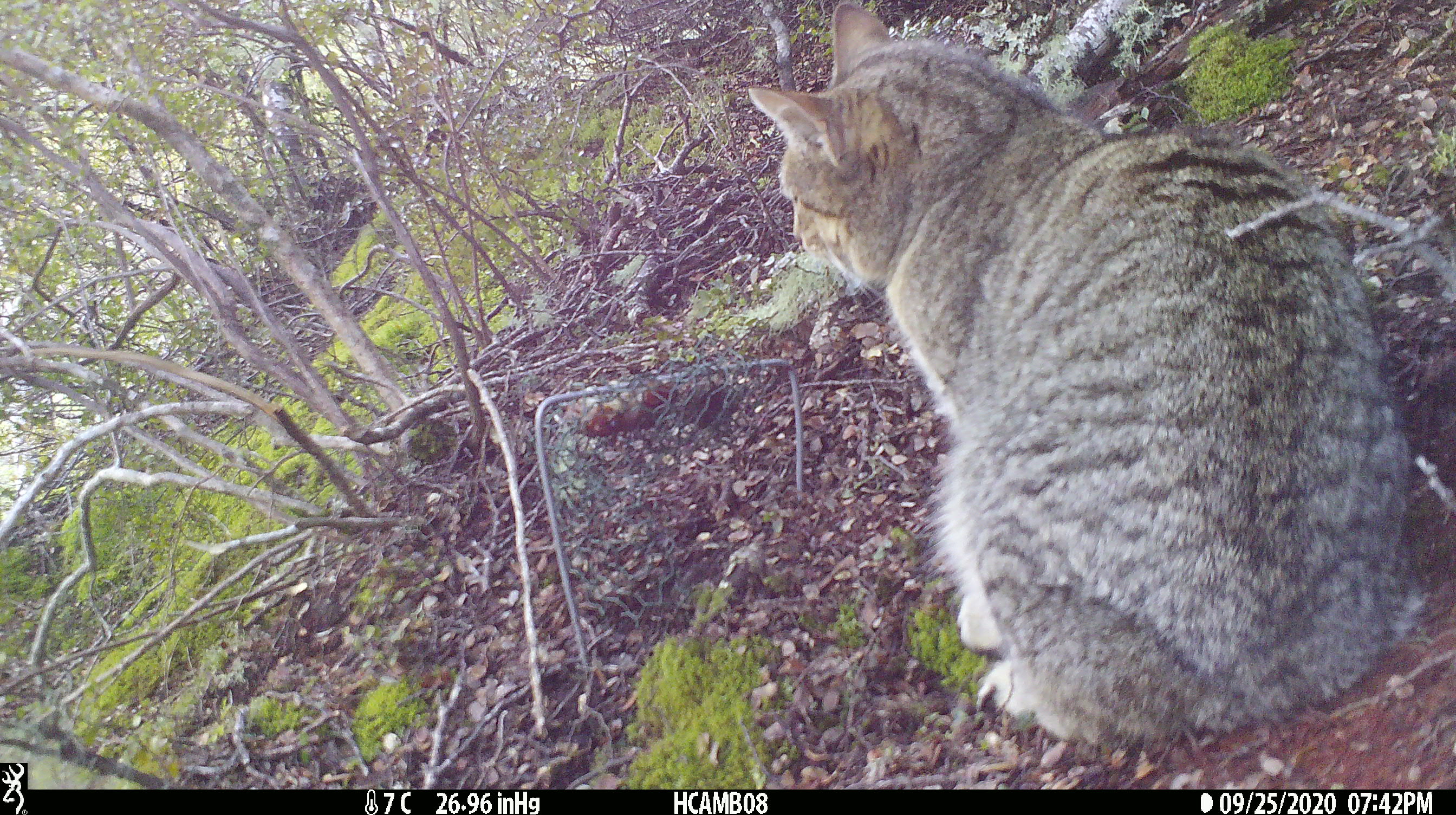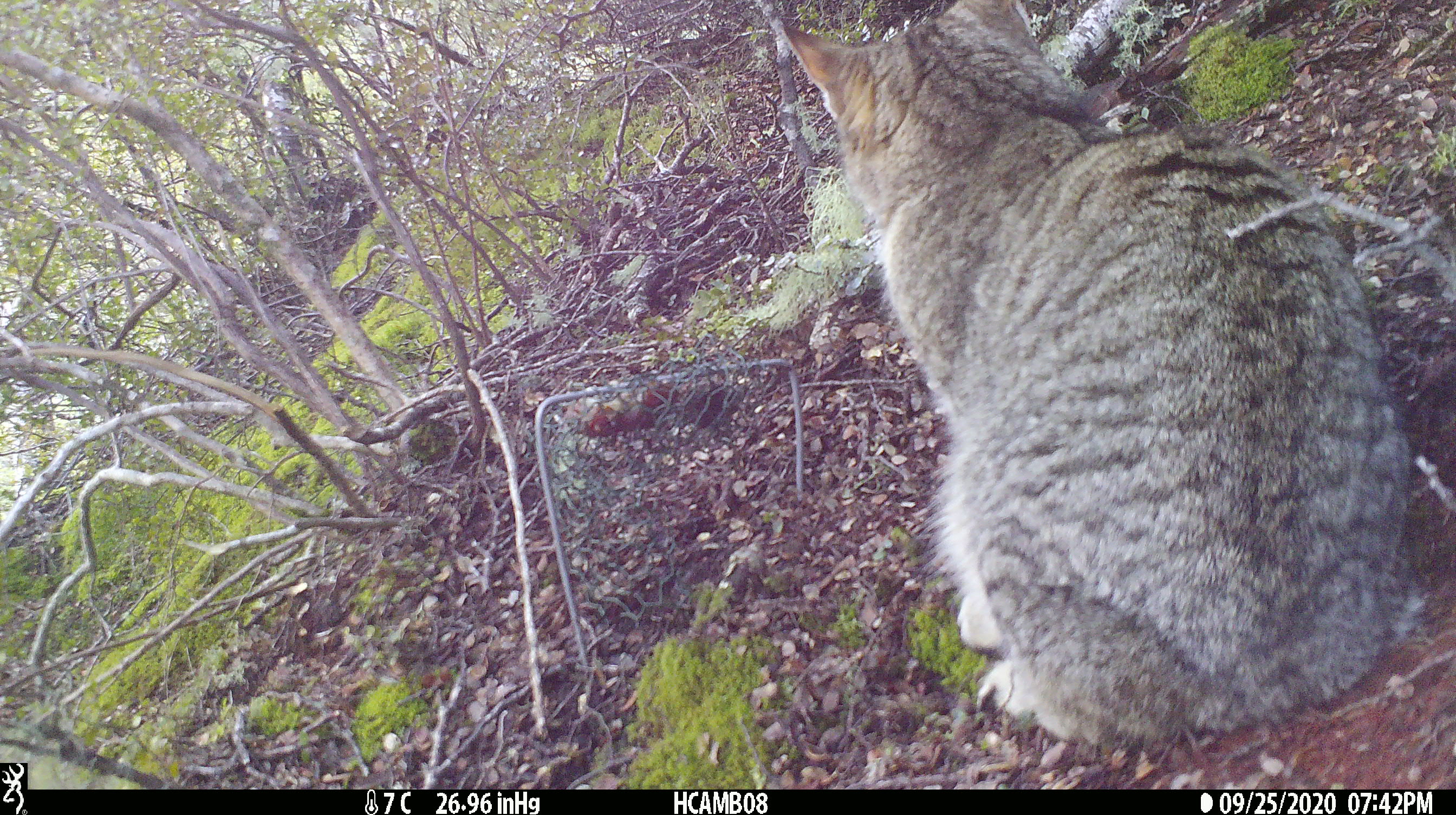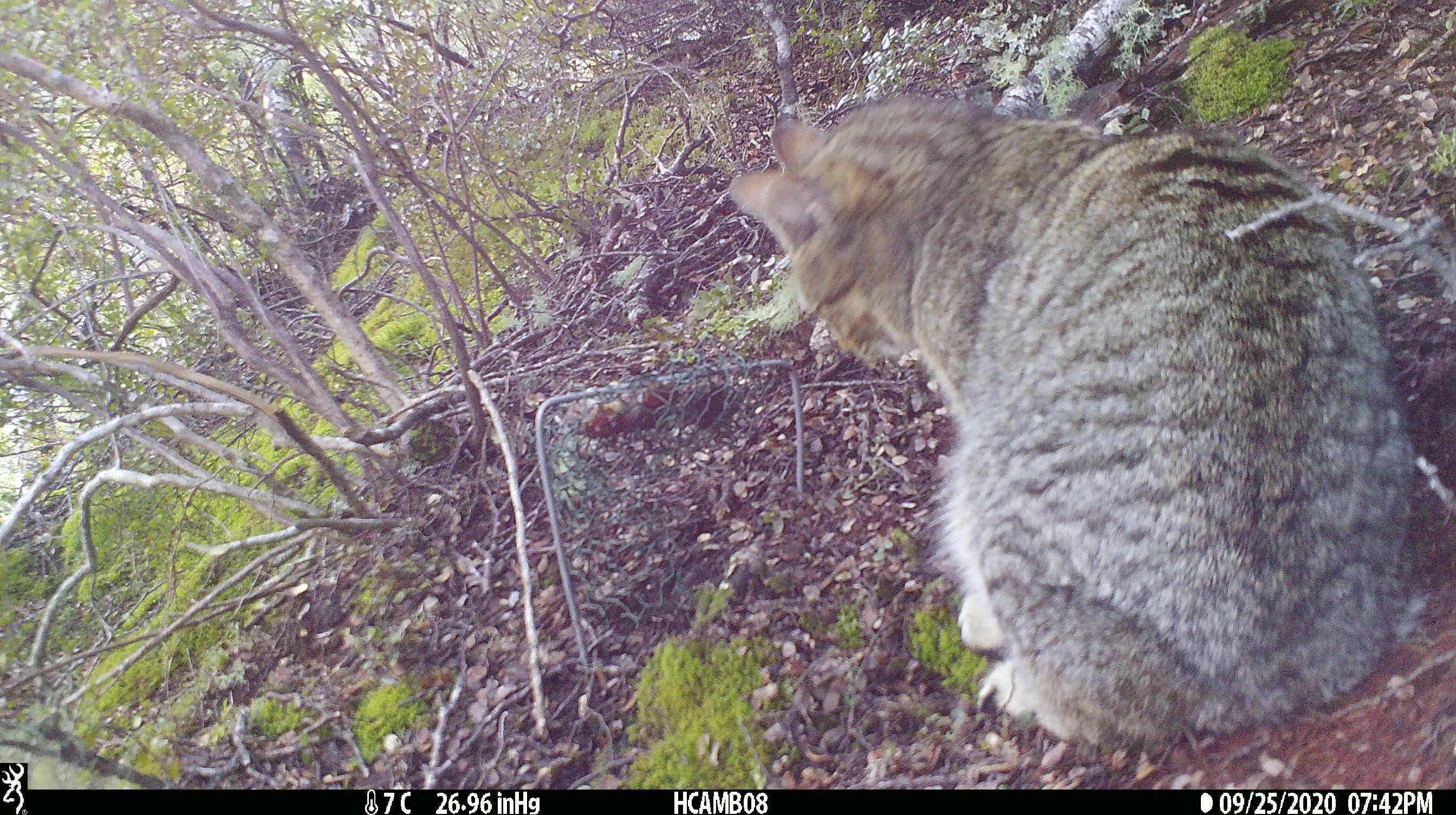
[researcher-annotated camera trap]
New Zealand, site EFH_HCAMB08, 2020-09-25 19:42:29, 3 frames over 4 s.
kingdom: Animalia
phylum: Chordata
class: Mammalia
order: Carnivora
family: Felidae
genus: Felis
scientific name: Felis catus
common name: domestic cat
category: cat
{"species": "cat (domestic cat) (Felis catus)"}